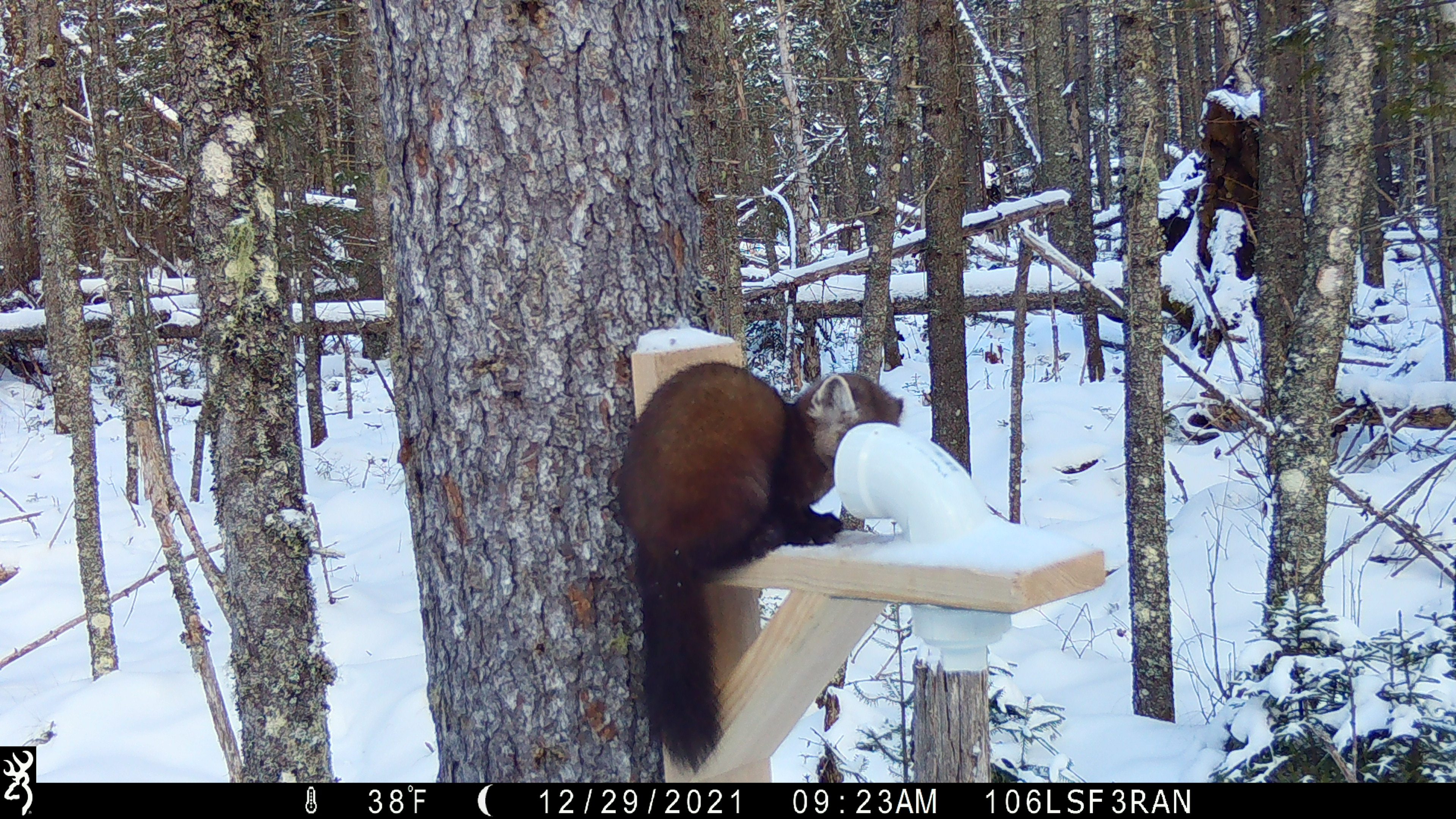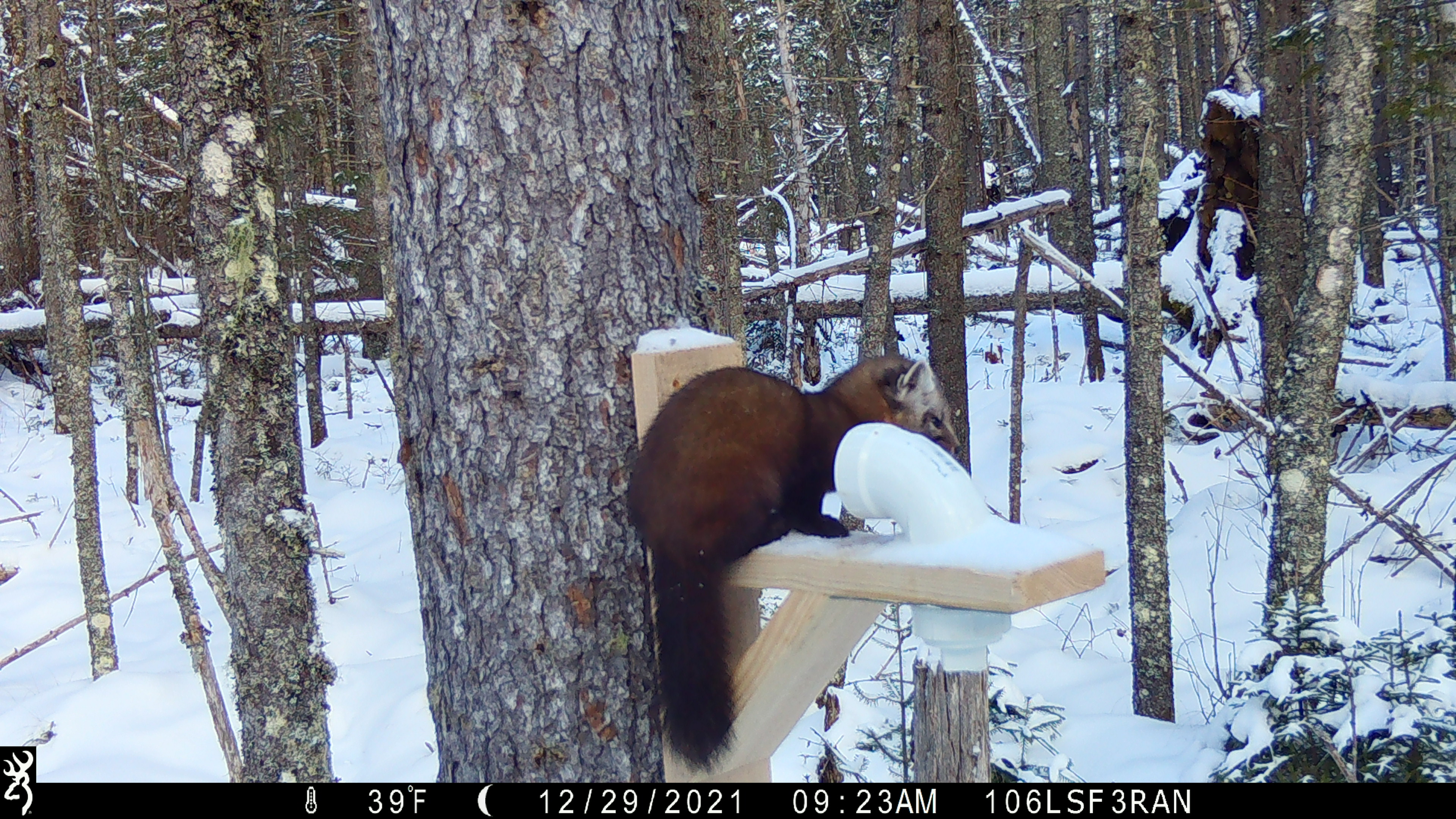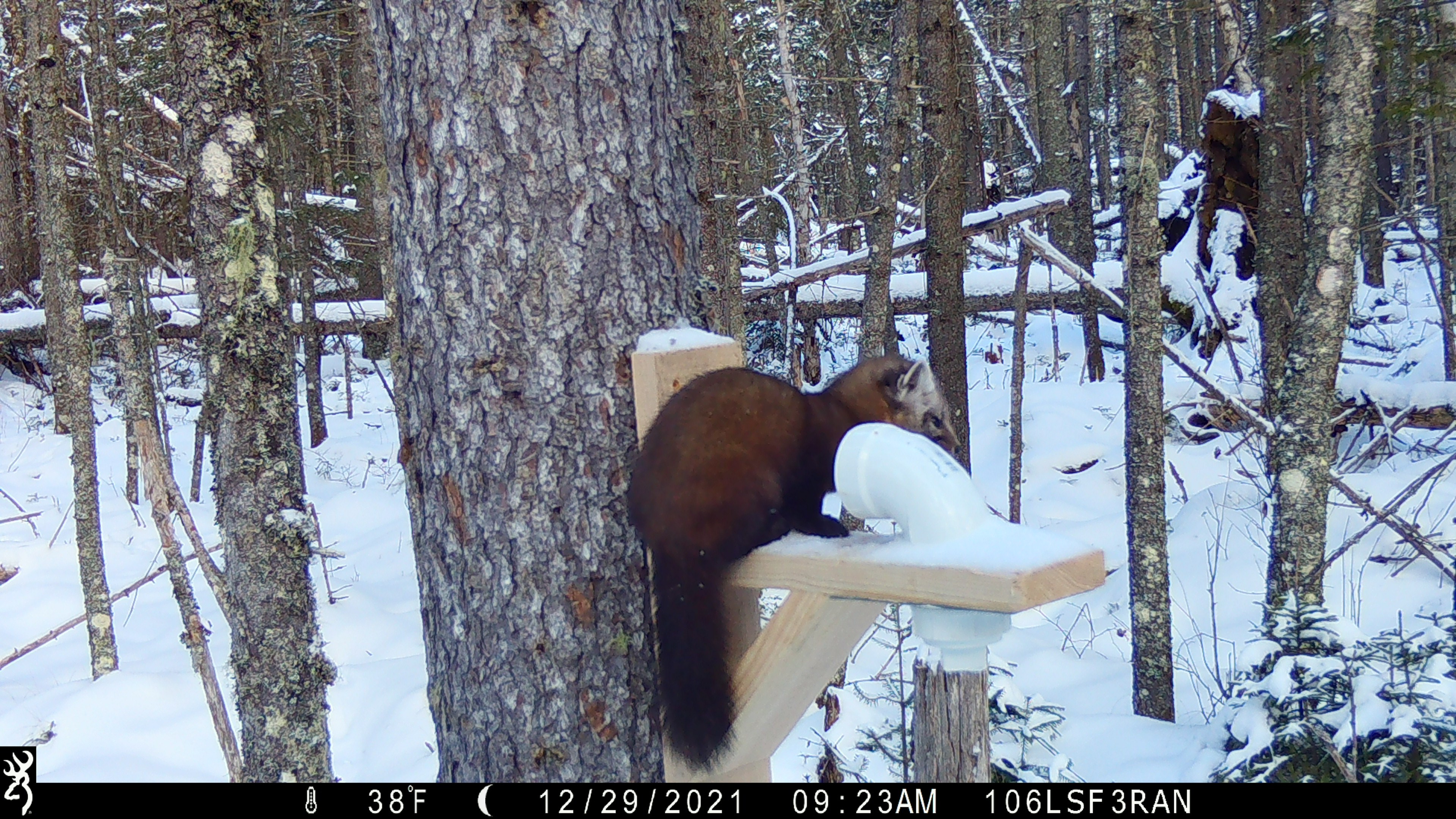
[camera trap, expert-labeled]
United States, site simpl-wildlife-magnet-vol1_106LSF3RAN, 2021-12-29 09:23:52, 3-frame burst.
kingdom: Animalia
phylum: Chordata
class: Mammalia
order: Carnivora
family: Mustelidae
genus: Martes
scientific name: Martes americana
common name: american marten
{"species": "american marten (Martes americana)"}